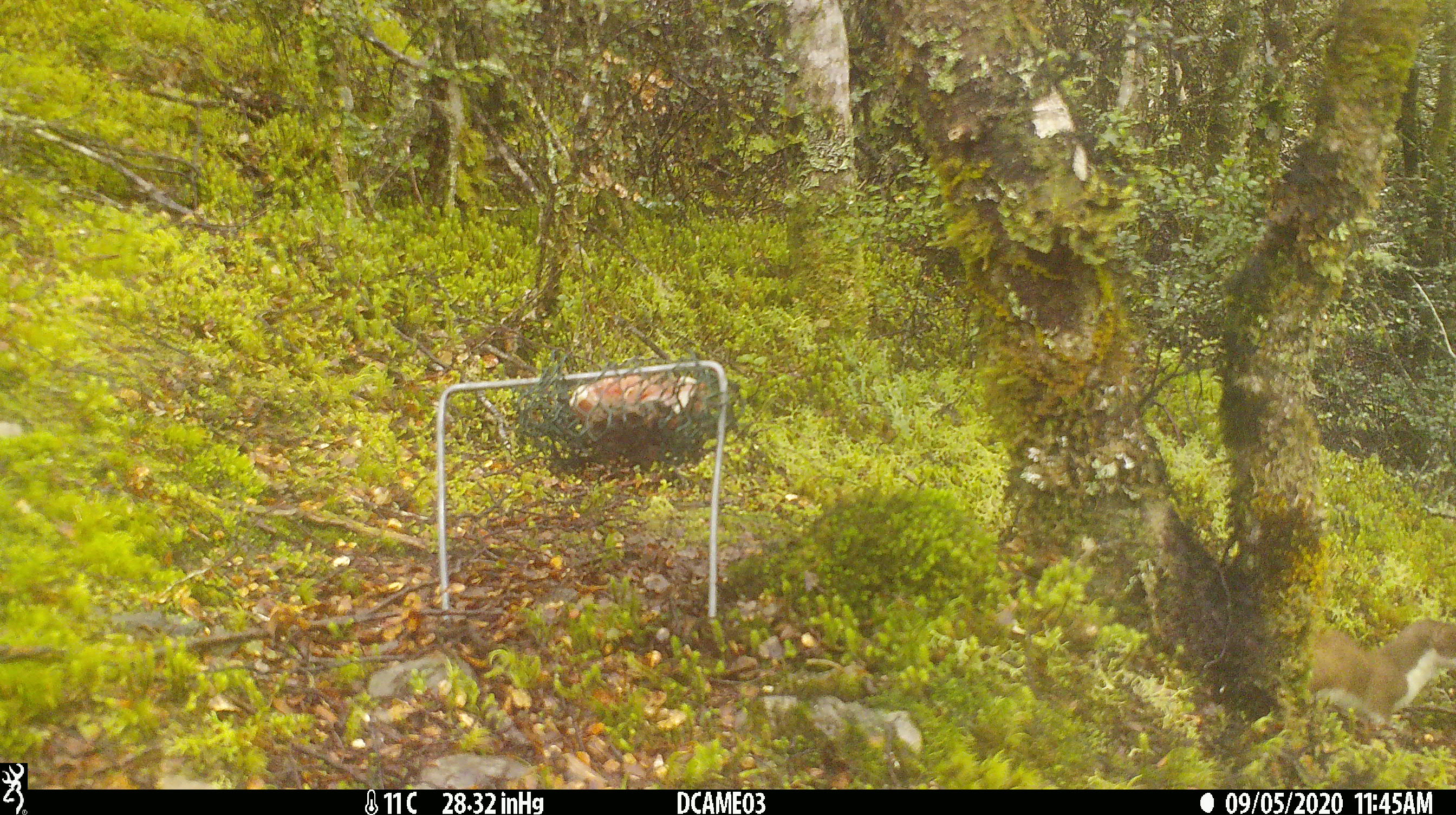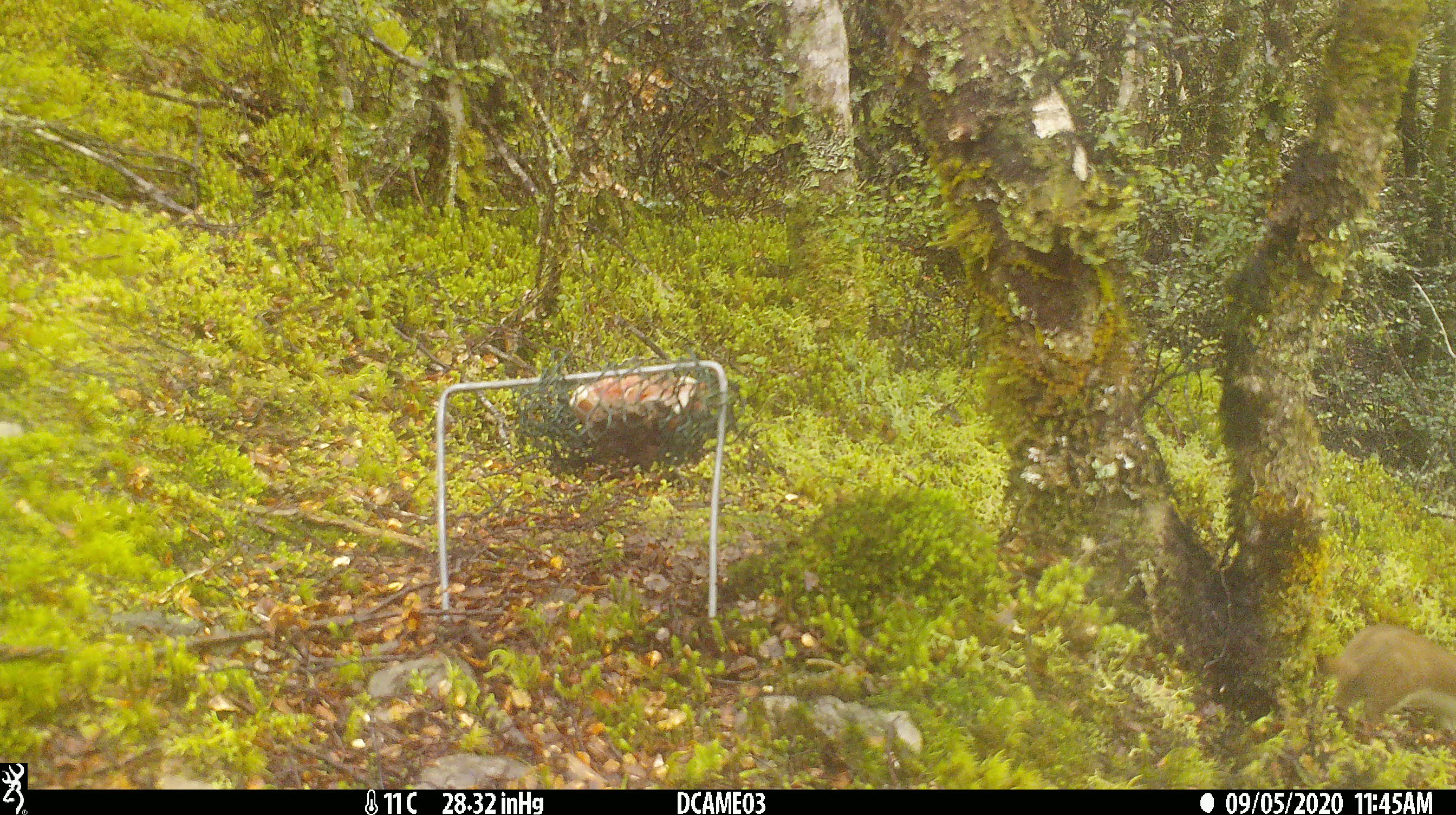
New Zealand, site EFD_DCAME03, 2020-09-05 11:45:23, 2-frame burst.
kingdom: Animalia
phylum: Chordata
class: Mammalia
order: Carnivora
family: Mustelidae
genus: Mustela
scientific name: Mustela erminea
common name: stoat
Stoat (Mustela erminea).